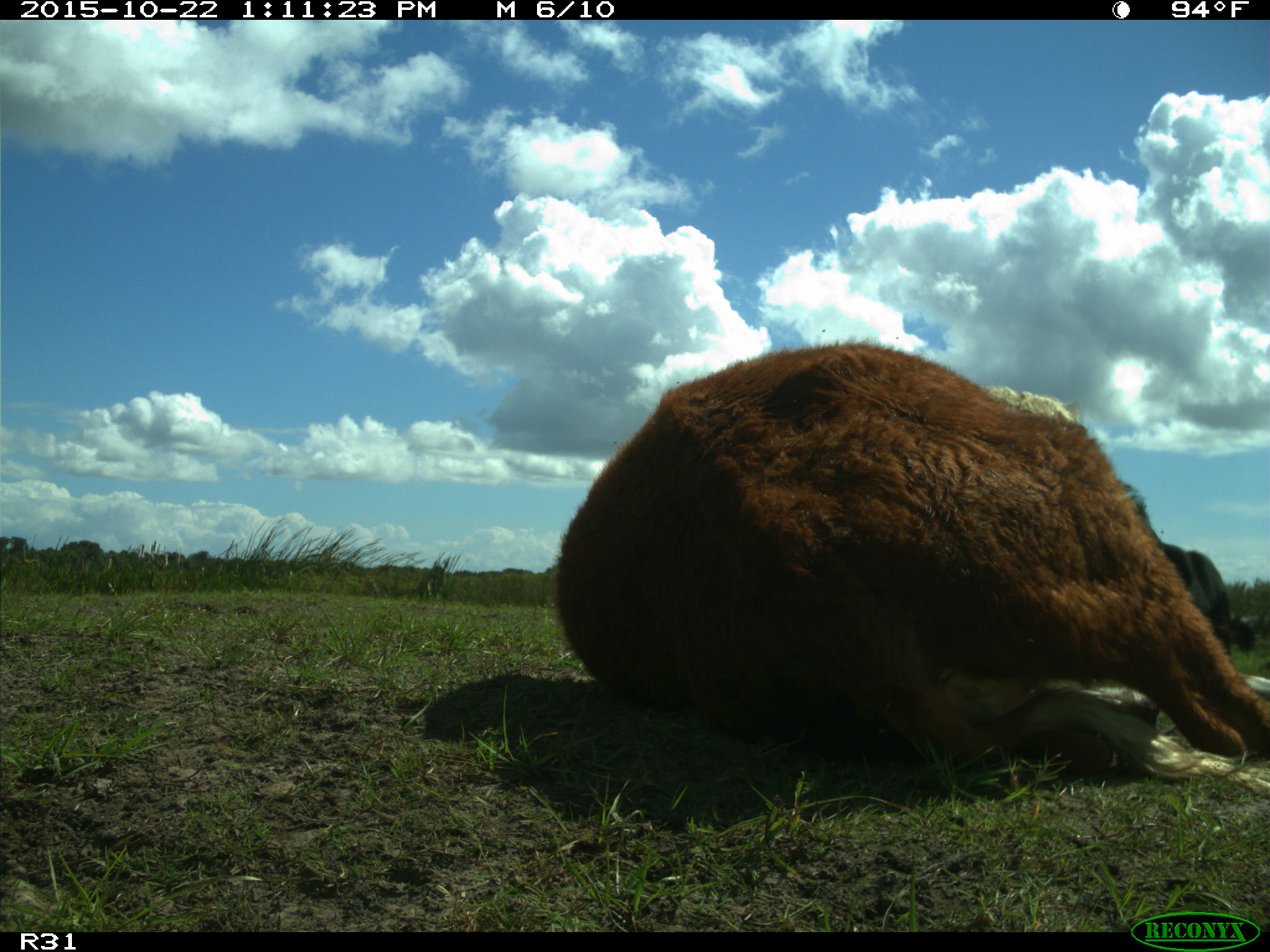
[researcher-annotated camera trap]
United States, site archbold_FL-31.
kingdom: Animalia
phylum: Chordata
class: Mammalia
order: Artiodactyla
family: Bovidae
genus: Bos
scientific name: Bos taurus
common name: domestic cow